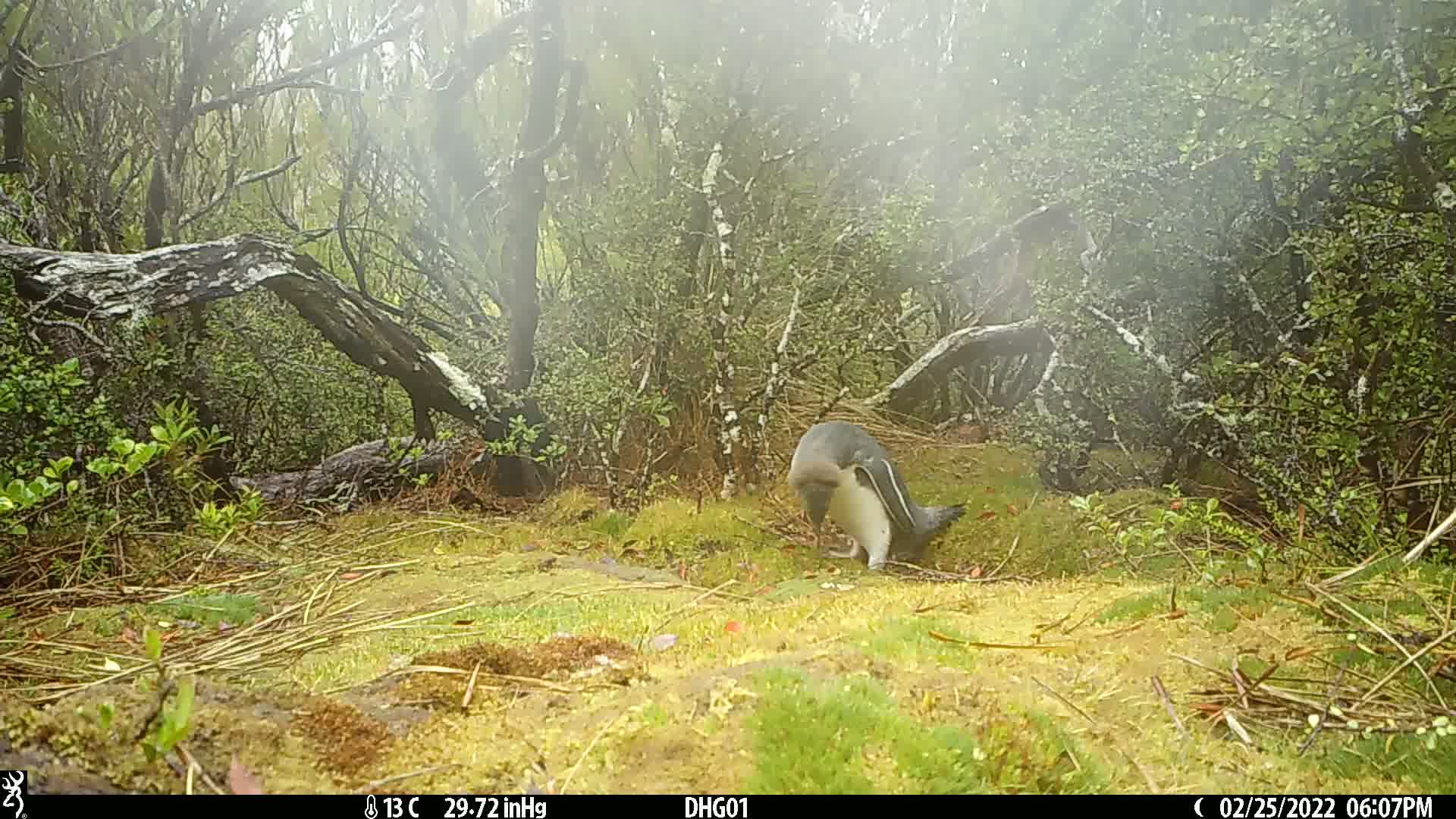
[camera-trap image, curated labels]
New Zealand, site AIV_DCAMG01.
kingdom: Animalia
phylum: Chordata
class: Aves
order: Sphenisciformes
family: Spheniscidae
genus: Megadyptes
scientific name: Megadyptes antipodes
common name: yellow-eyed penguin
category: yellow eyed penguin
Yellow eyed penguin (yellow-eyed penguin) (Megadyptes antipodes).